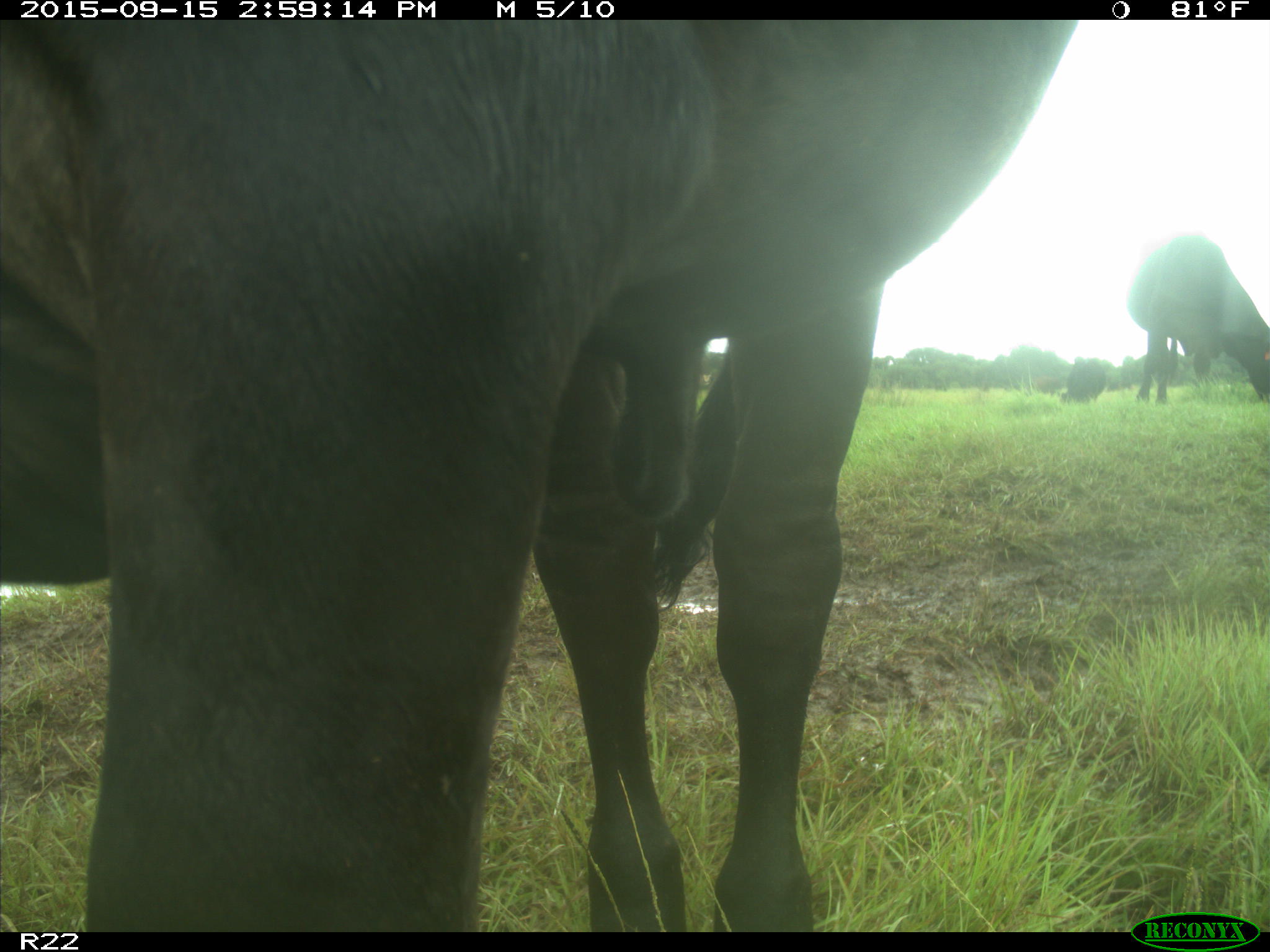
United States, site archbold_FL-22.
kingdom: Animalia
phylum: Chordata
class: Mammalia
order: Artiodactyla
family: Bovidae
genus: Bos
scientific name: Bos taurus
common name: domestic cow